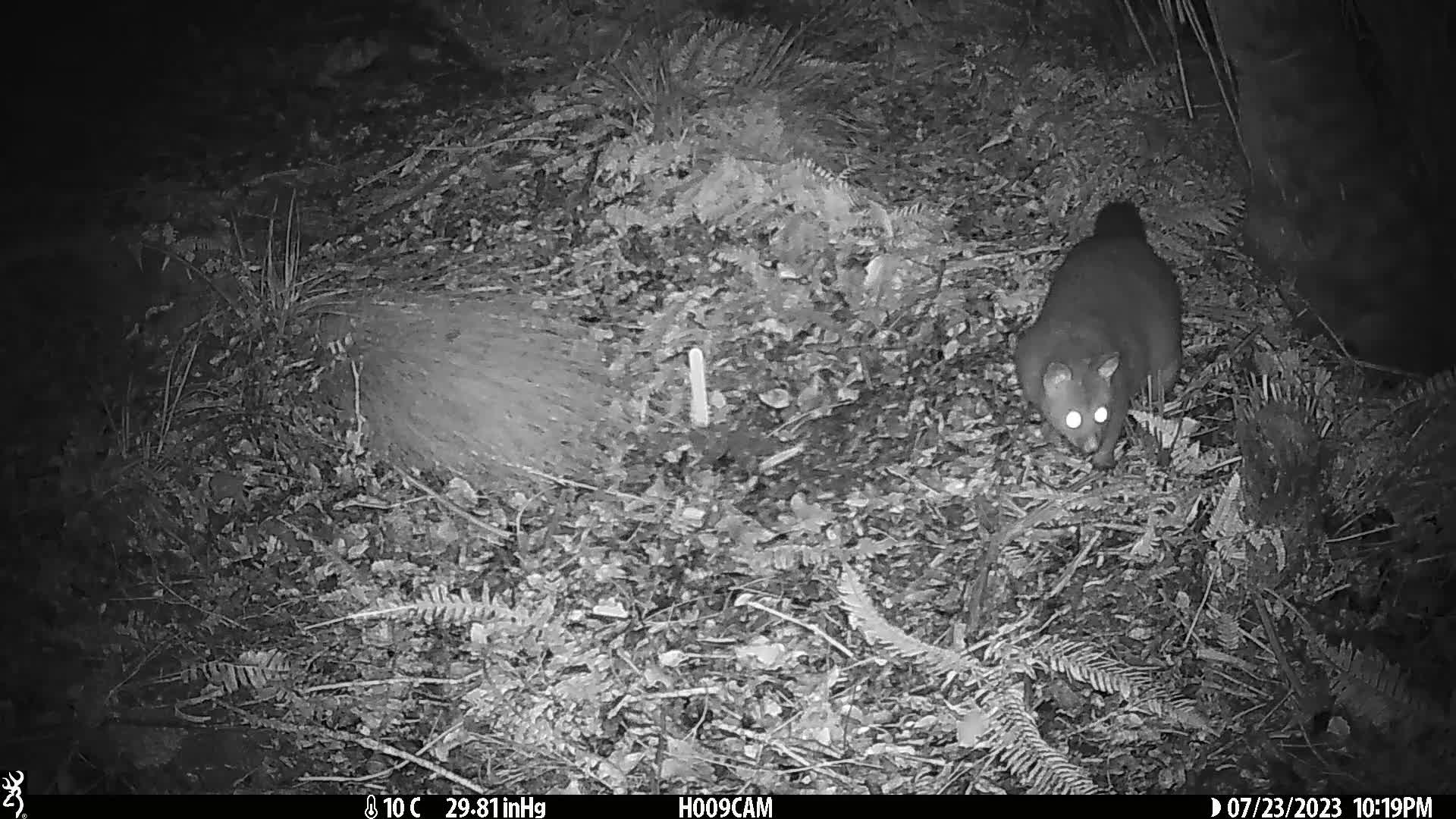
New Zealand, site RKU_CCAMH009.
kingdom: Animalia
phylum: Chordata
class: Mammalia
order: Diprotodontia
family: Phalangeridae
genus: Trichosurus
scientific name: Trichosurus vulpecula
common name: common brushtail possum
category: possum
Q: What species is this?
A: Possum (common brushtail possum) (Trichosurus vulpecula).